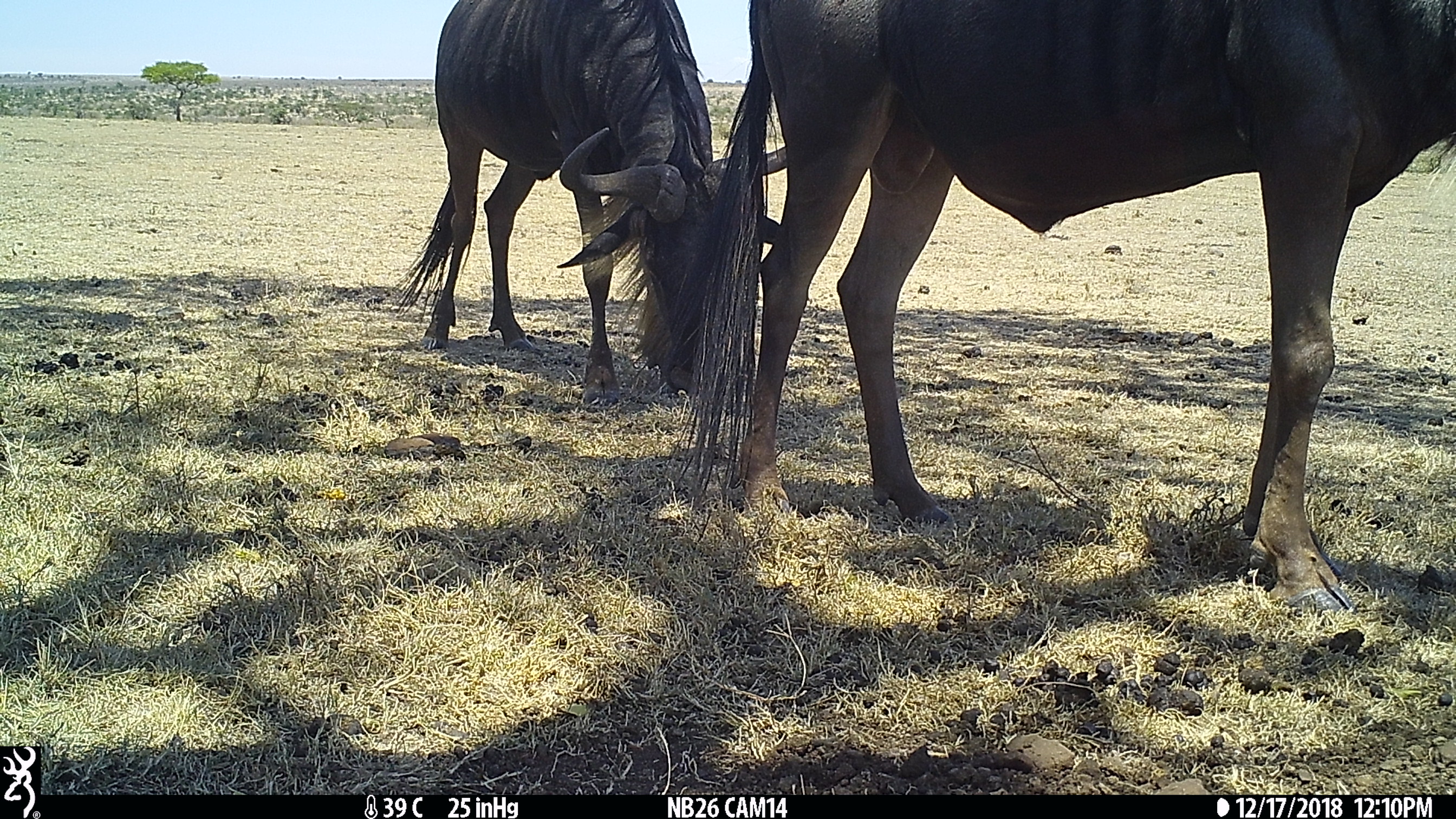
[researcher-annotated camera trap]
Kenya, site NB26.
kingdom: Animalia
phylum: Chordata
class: Mammalia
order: Artiodactyla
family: Bovidae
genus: Connochaetes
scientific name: Connochaetes taurinus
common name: blue wildebeest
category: wildebeest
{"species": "wildebeest (blue wildebeest) (Connochaetes taurinus)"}